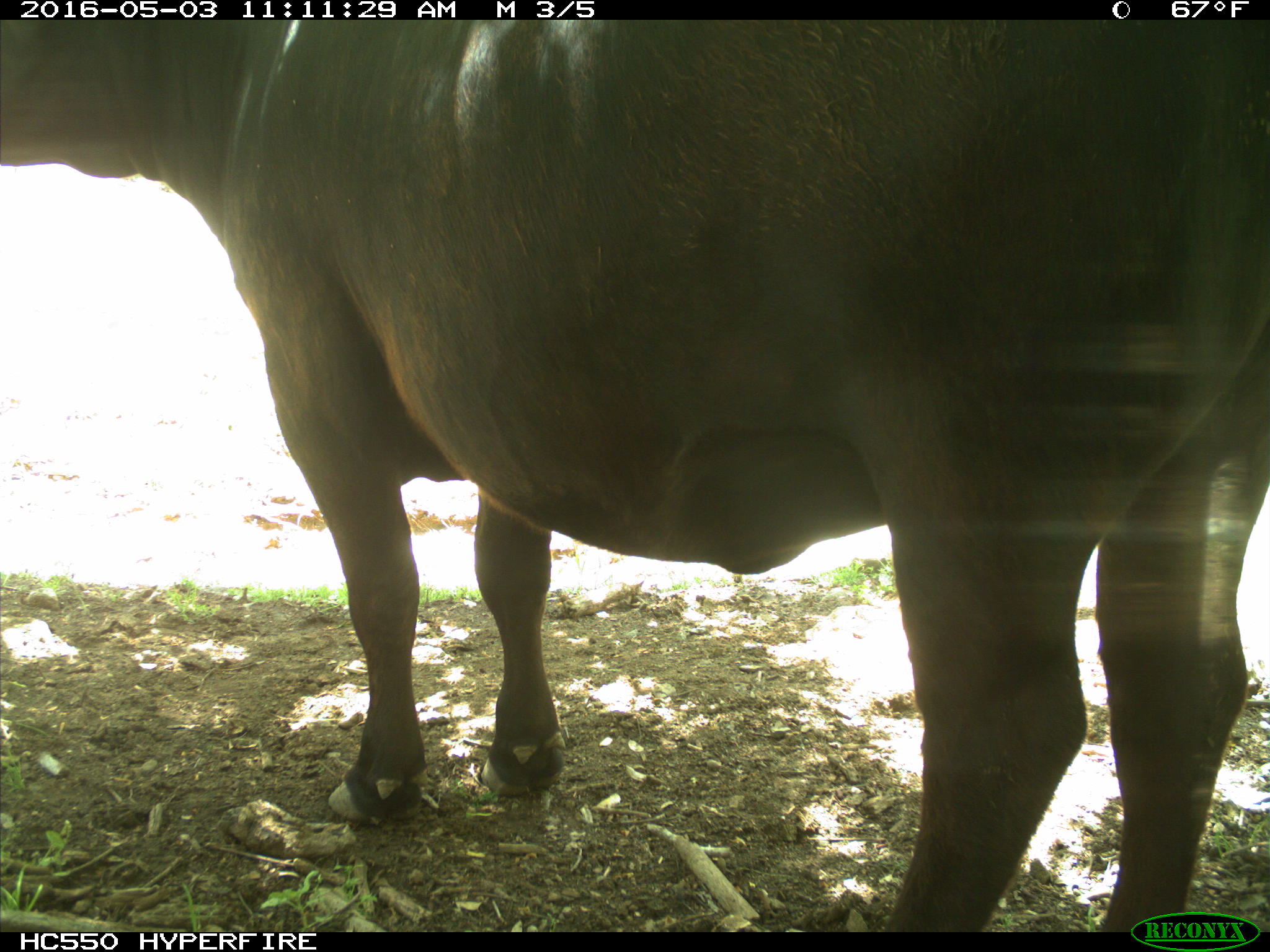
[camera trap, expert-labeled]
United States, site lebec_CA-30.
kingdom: Animalia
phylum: Chordata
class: Mammalia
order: Artiodactyla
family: Bovidae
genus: Bos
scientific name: Bos taurus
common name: domestic cow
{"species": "Bos taurus (domestic cow)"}